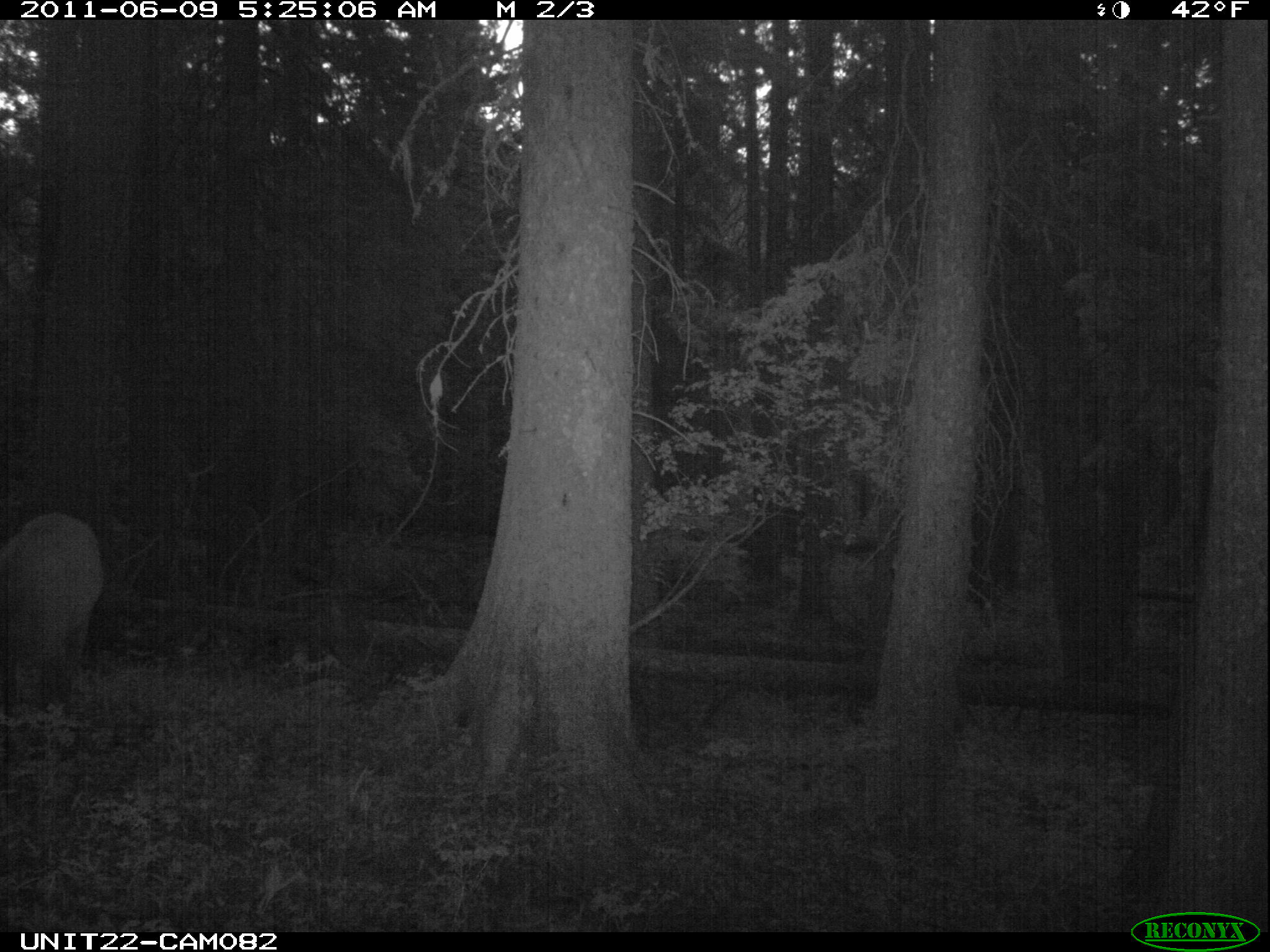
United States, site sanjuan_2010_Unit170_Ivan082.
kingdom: Animalia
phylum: Chordata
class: Mammalia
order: Artiodactyla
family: Cervidae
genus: Cervus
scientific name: Cervus elaphus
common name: red deer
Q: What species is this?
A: Cervus elaphus (red deer).